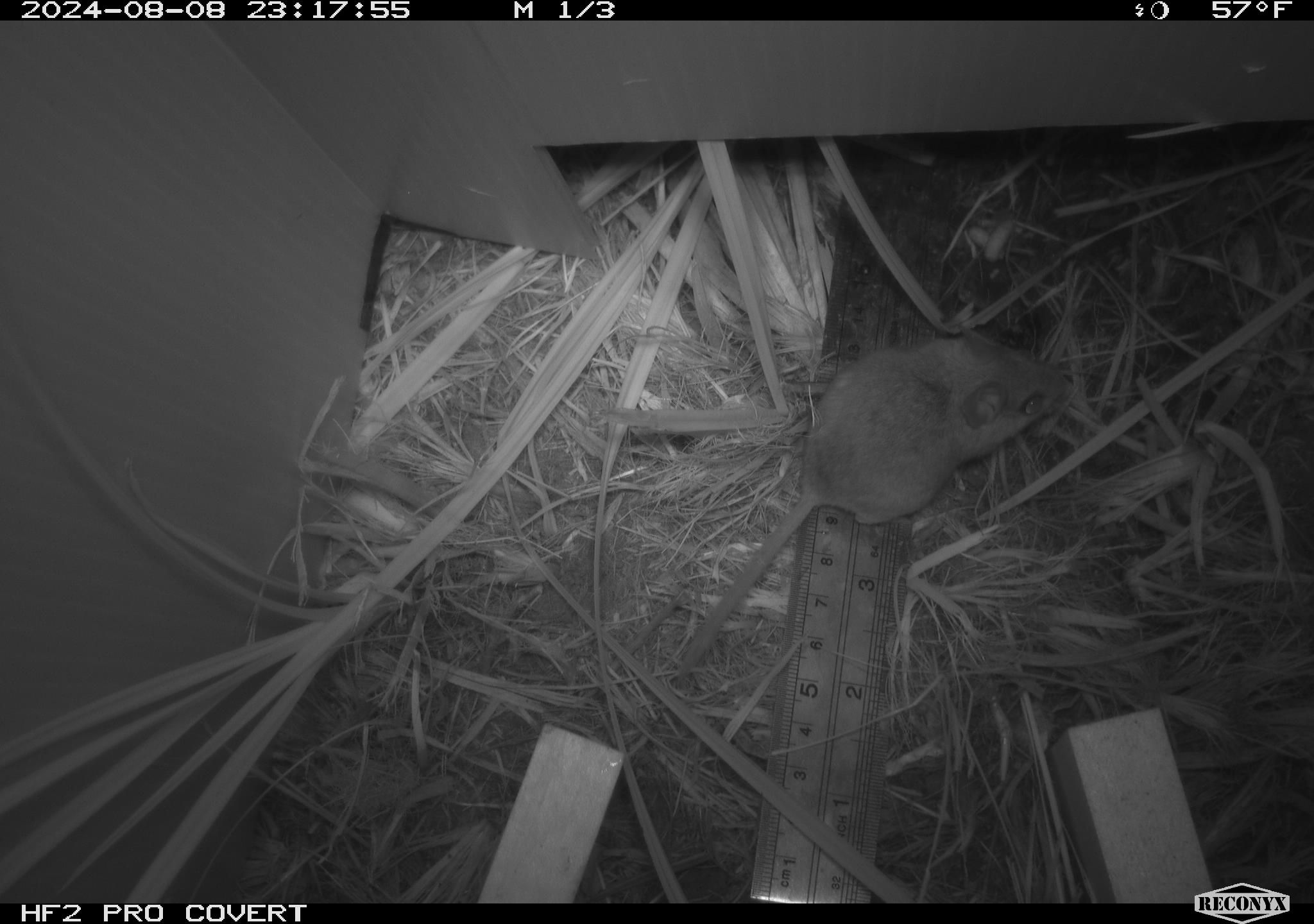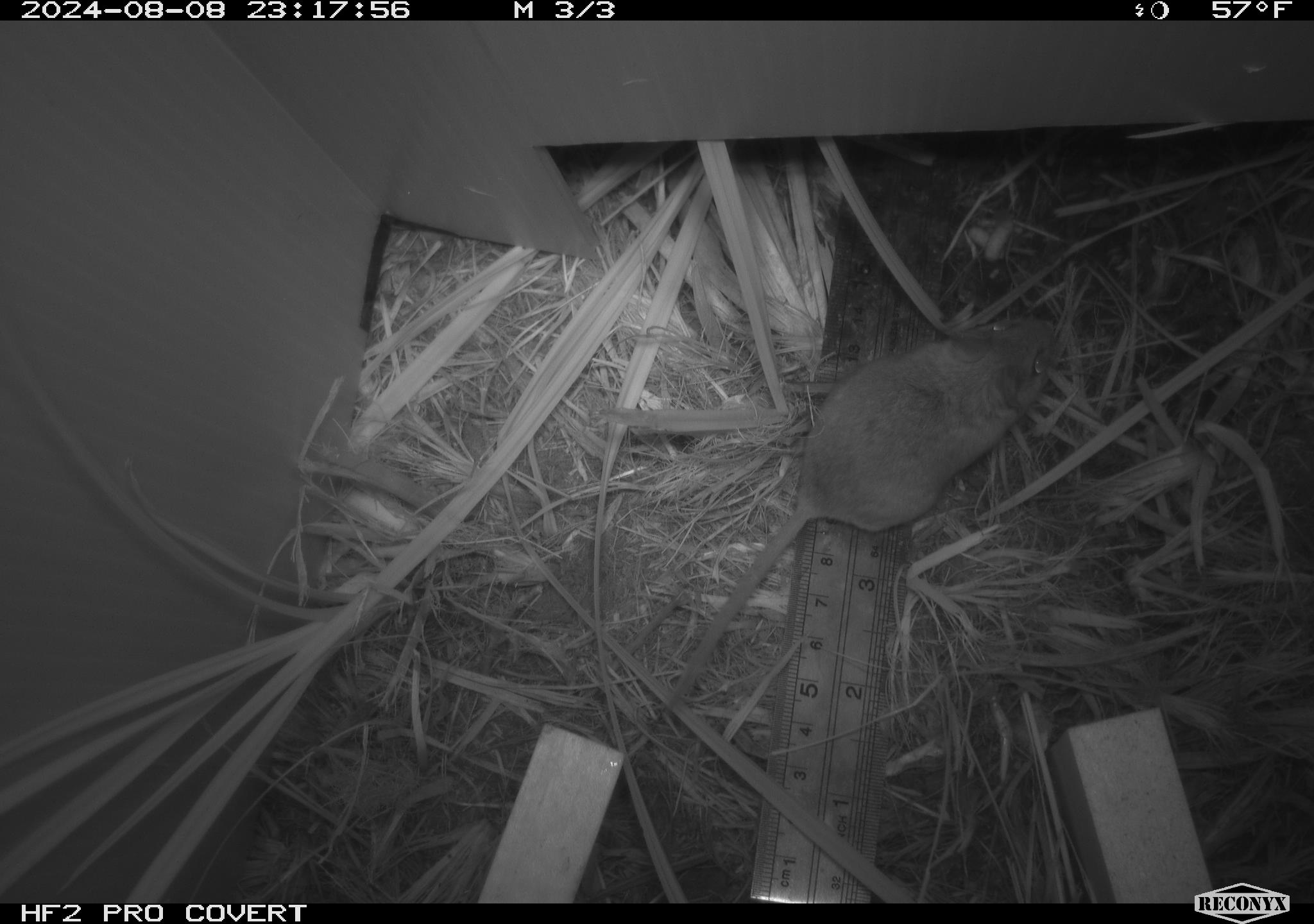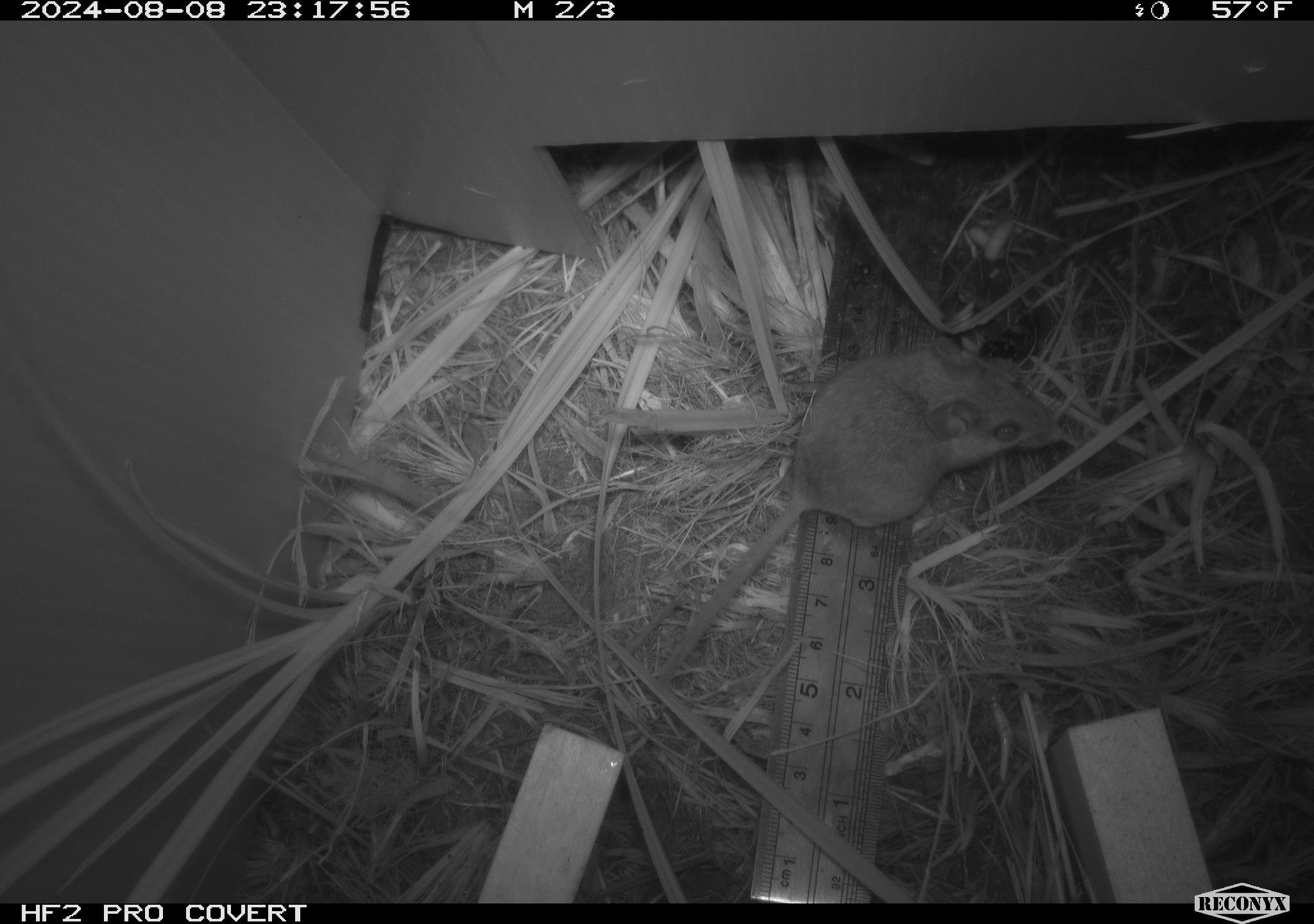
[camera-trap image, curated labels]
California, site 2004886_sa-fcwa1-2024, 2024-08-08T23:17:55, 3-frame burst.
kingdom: Animalia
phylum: Chordata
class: Mammalia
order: Rodentia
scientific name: Rodentia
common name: mouse species